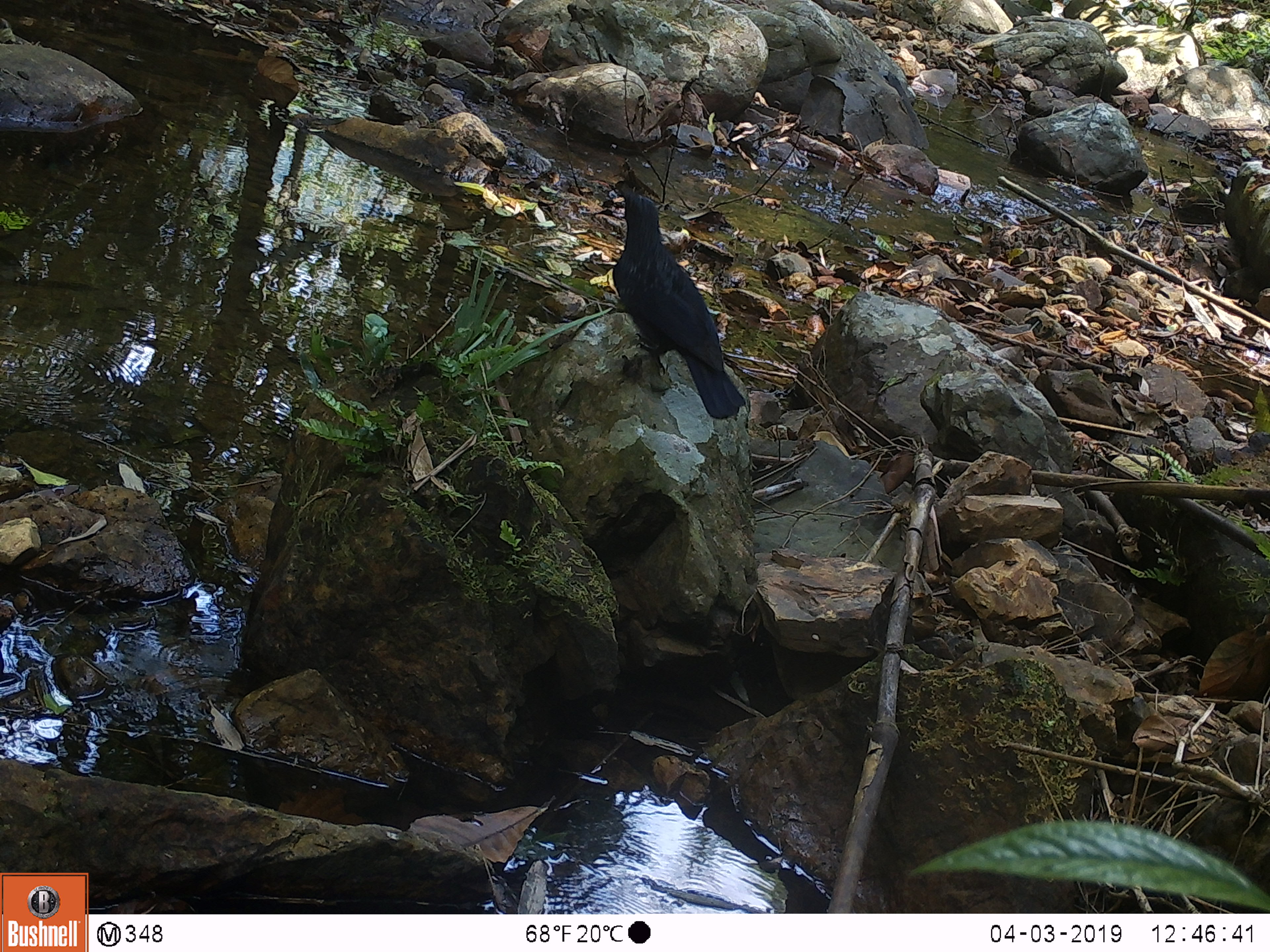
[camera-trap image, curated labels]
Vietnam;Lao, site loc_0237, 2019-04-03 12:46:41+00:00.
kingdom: Animalia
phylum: Chordata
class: Aves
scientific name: Aves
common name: bird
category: unidentified bird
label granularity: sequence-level